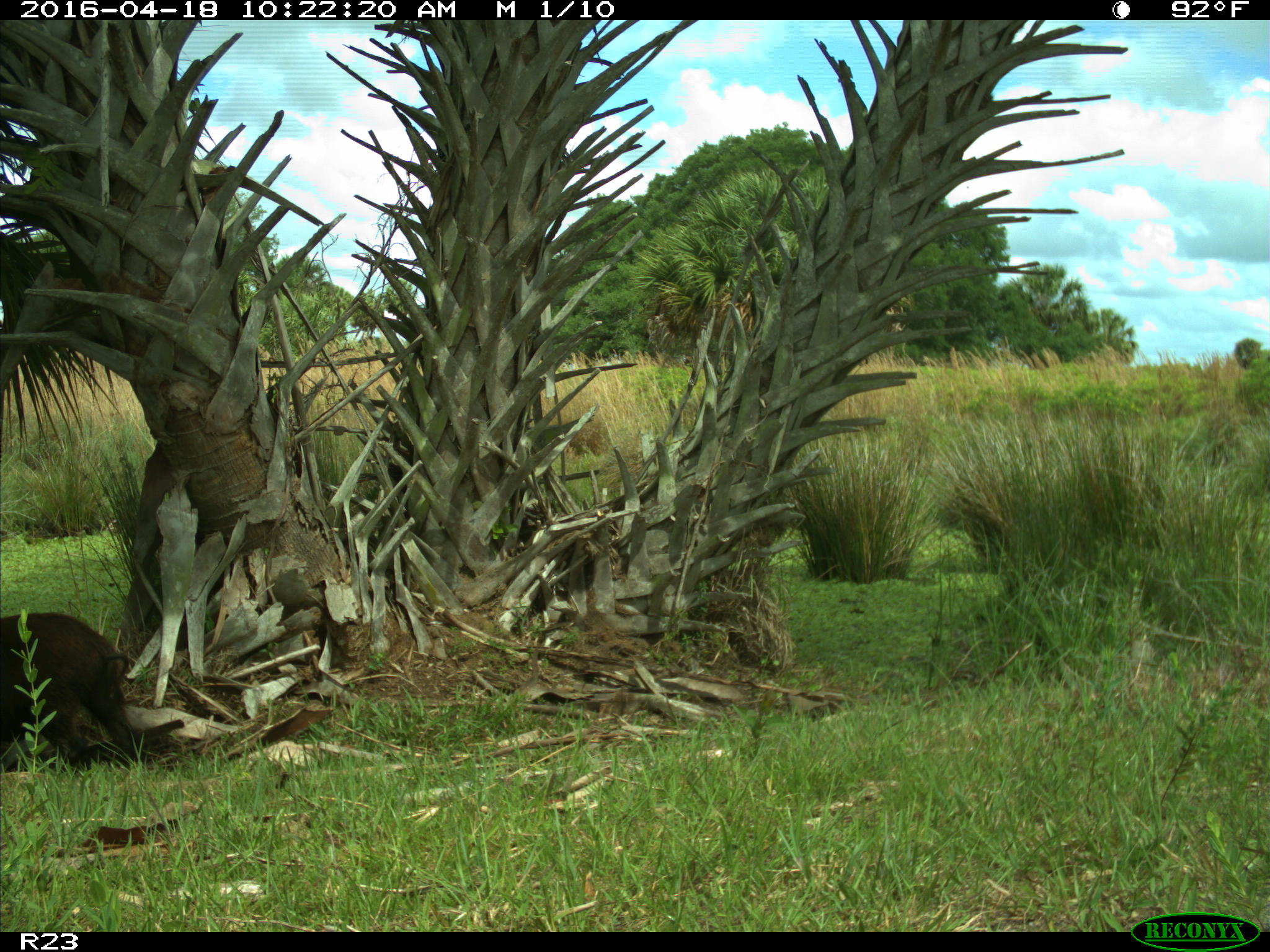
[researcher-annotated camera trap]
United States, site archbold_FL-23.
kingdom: Animalia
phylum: Chordata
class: Mammalia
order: Artiodactyla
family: Suidae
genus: Sus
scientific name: Sus scrofa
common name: wild boar